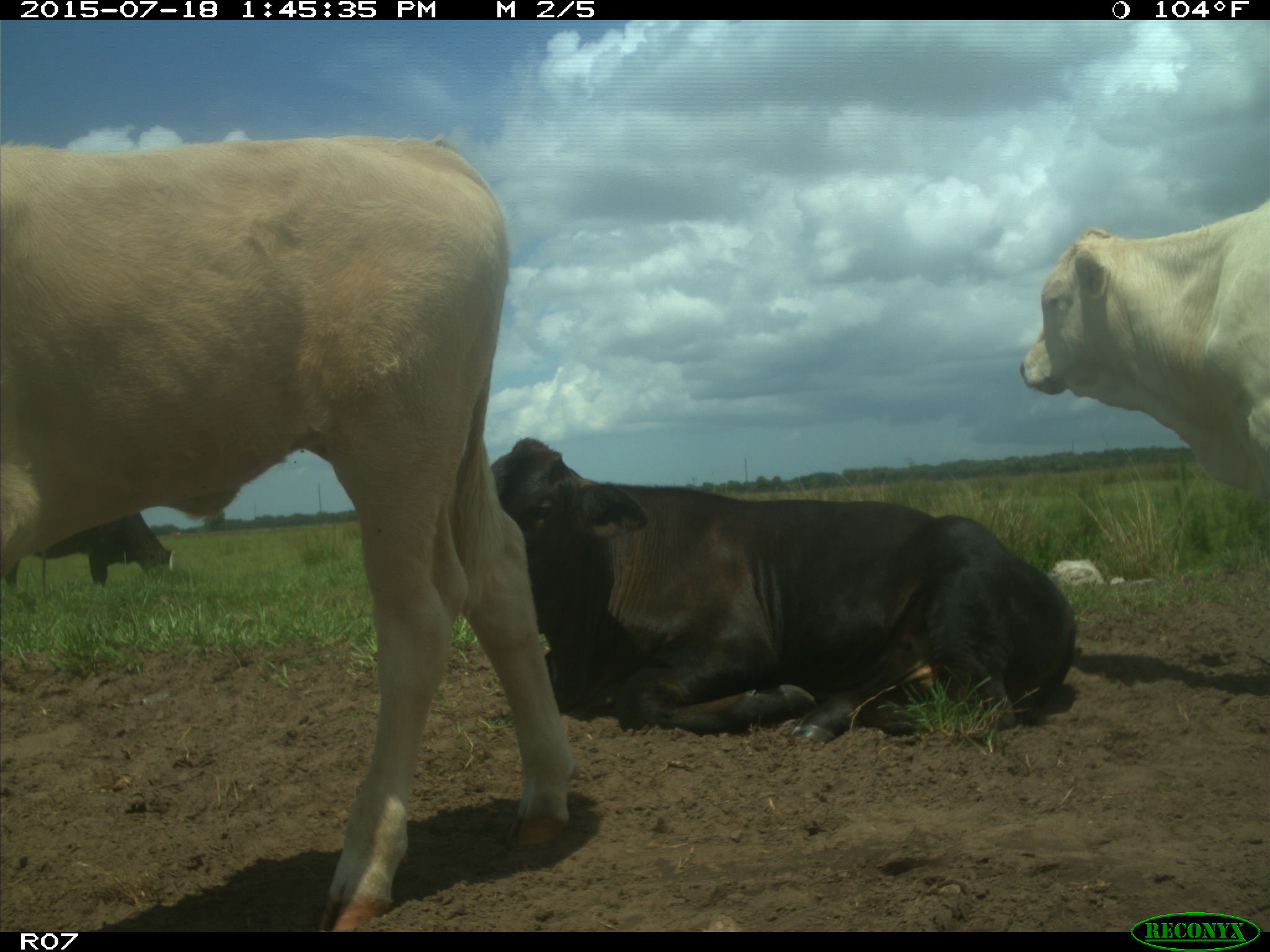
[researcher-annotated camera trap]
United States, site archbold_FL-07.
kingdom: Animalia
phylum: Chordata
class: Mammalia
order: Artiodactyla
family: Bovidae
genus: Bos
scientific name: Bos taurus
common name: domestic cow